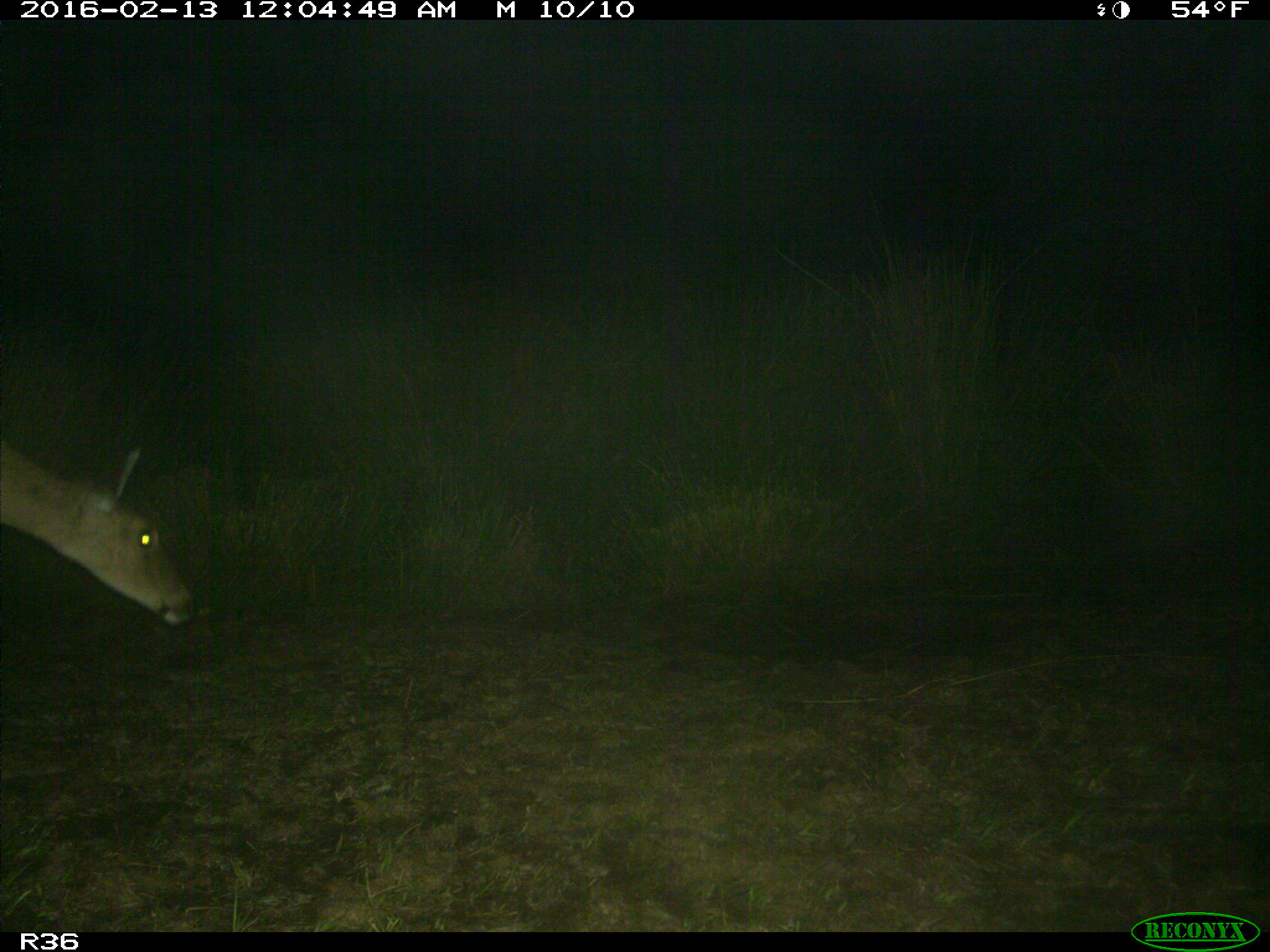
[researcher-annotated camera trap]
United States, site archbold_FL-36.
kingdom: Animalia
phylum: Chordata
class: Mammalia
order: Artiodactyla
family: Cervidae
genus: Odocoileus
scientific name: Odocoileus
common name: deer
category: unidentified deer